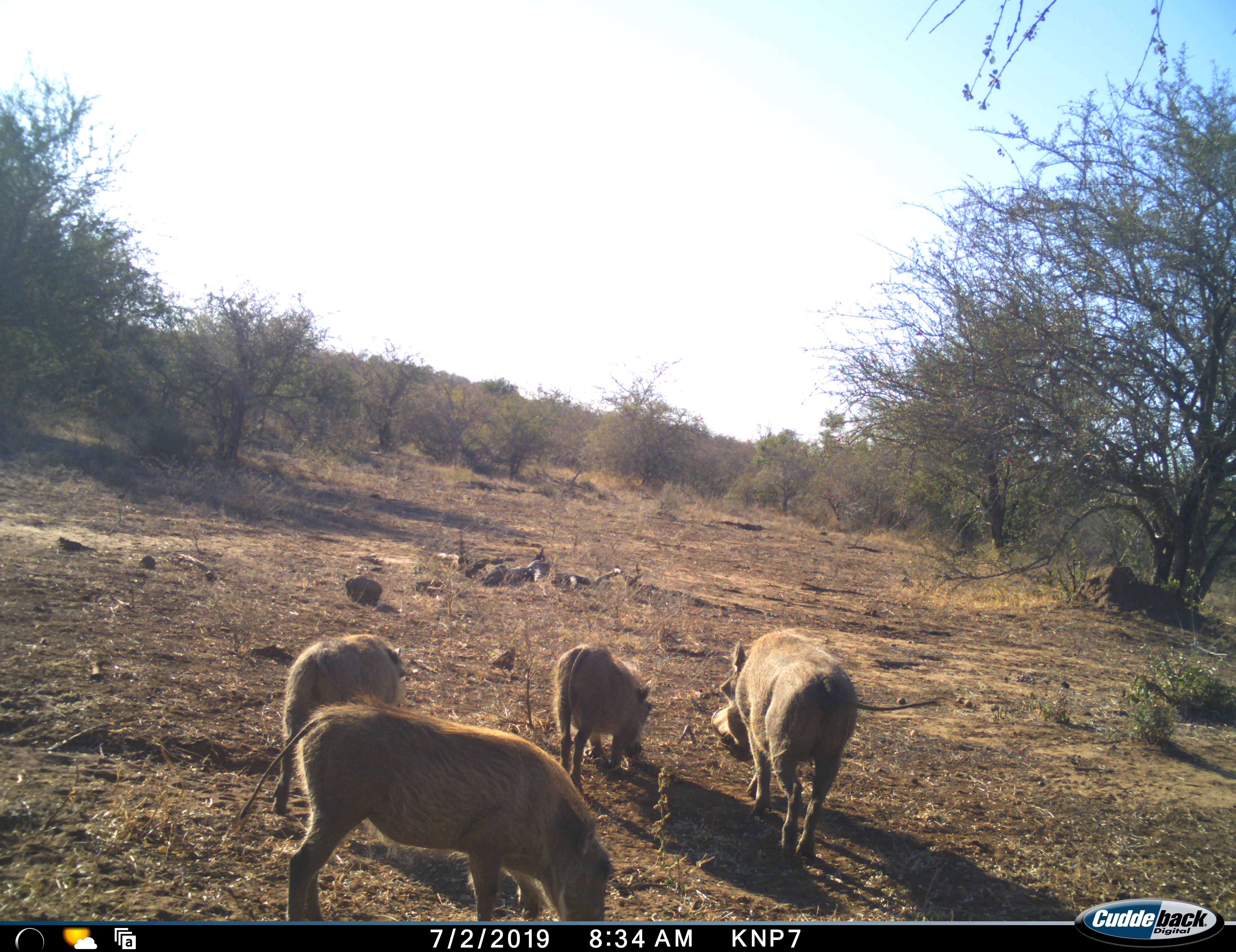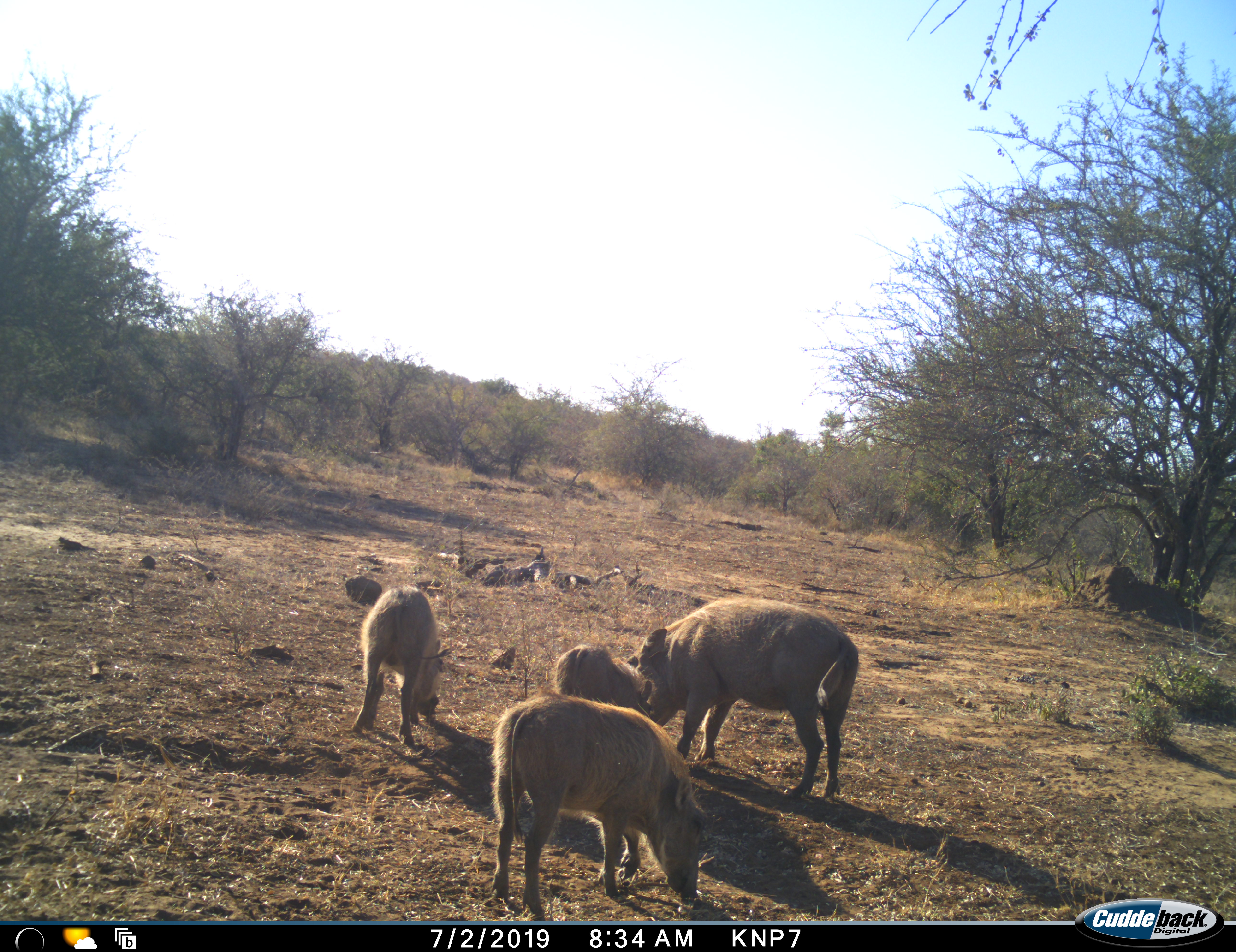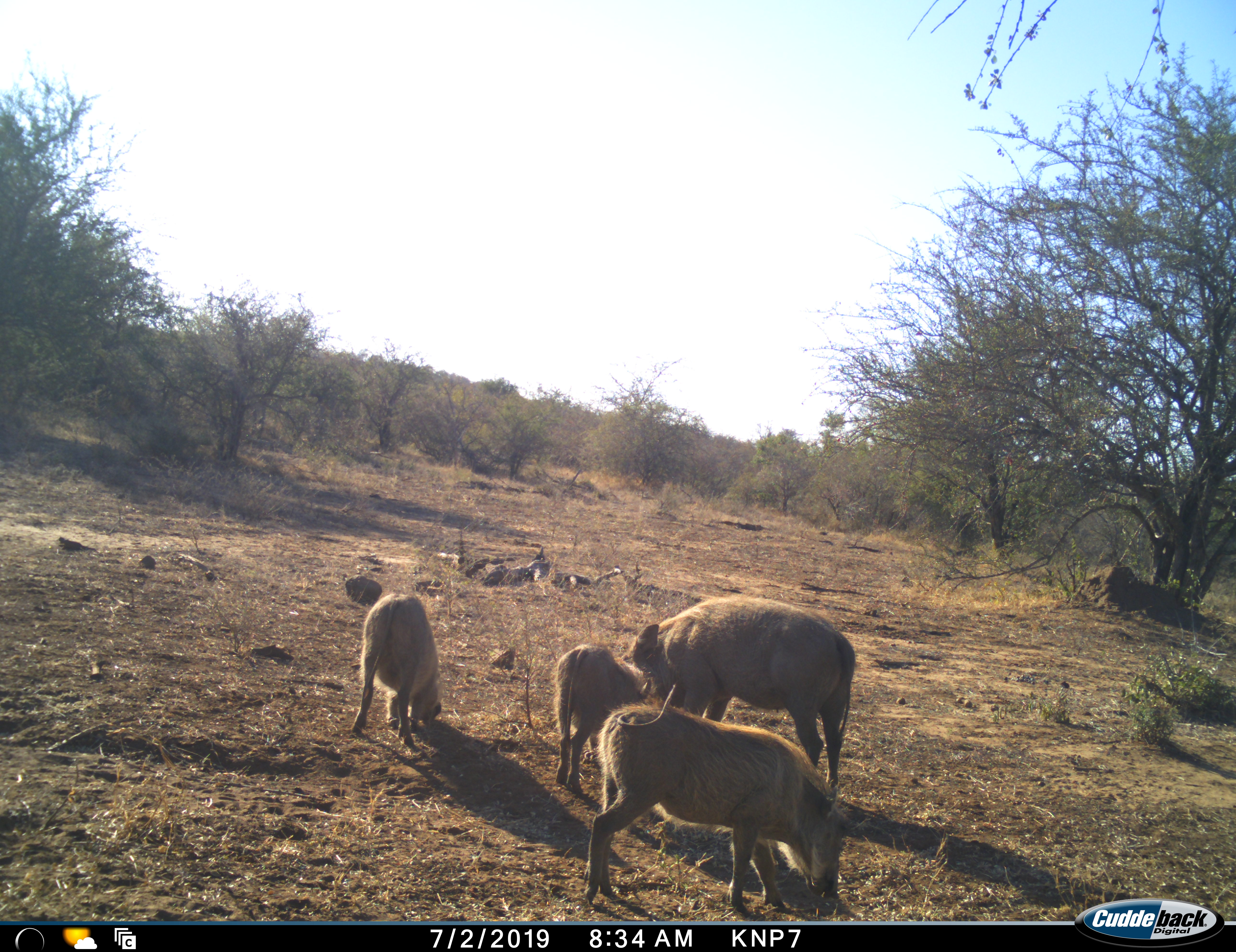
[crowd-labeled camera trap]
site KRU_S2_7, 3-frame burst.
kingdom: Animalia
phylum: Chordata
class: Mammalia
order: Artiodactyla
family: Suidae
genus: Phacochoerus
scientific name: Phacochoerus africanus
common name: warthog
Warthog (Phacochoerus africanus), count 4. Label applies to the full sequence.